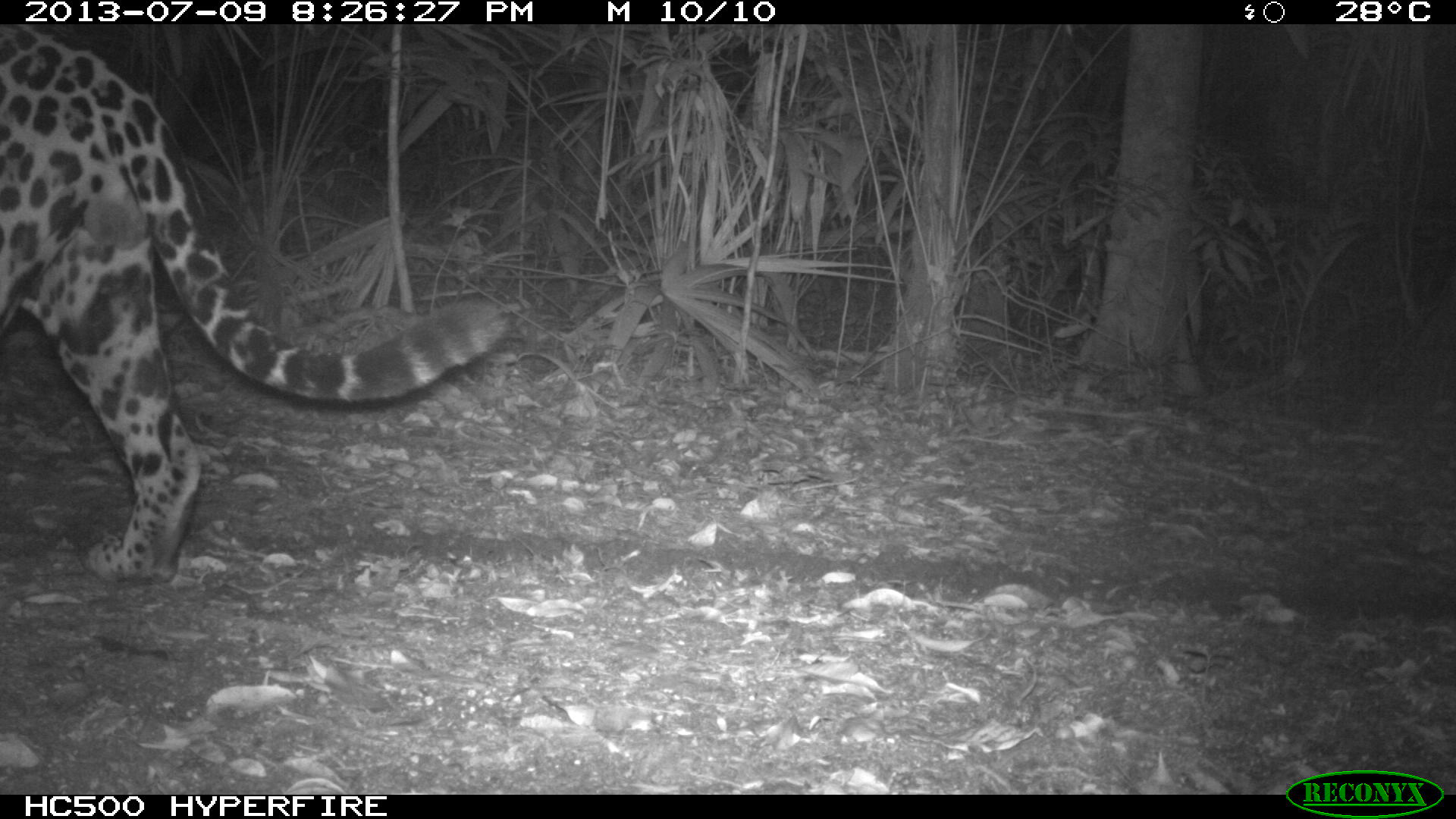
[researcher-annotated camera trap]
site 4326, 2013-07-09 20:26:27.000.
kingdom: Animalia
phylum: Chordata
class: Mammalia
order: Carnivora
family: Felidae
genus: Panthera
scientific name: Panthera onca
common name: jaguar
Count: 1.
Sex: male.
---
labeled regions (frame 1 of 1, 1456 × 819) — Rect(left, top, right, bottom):
panthera onca: Rect(0, 24, 506, 585)